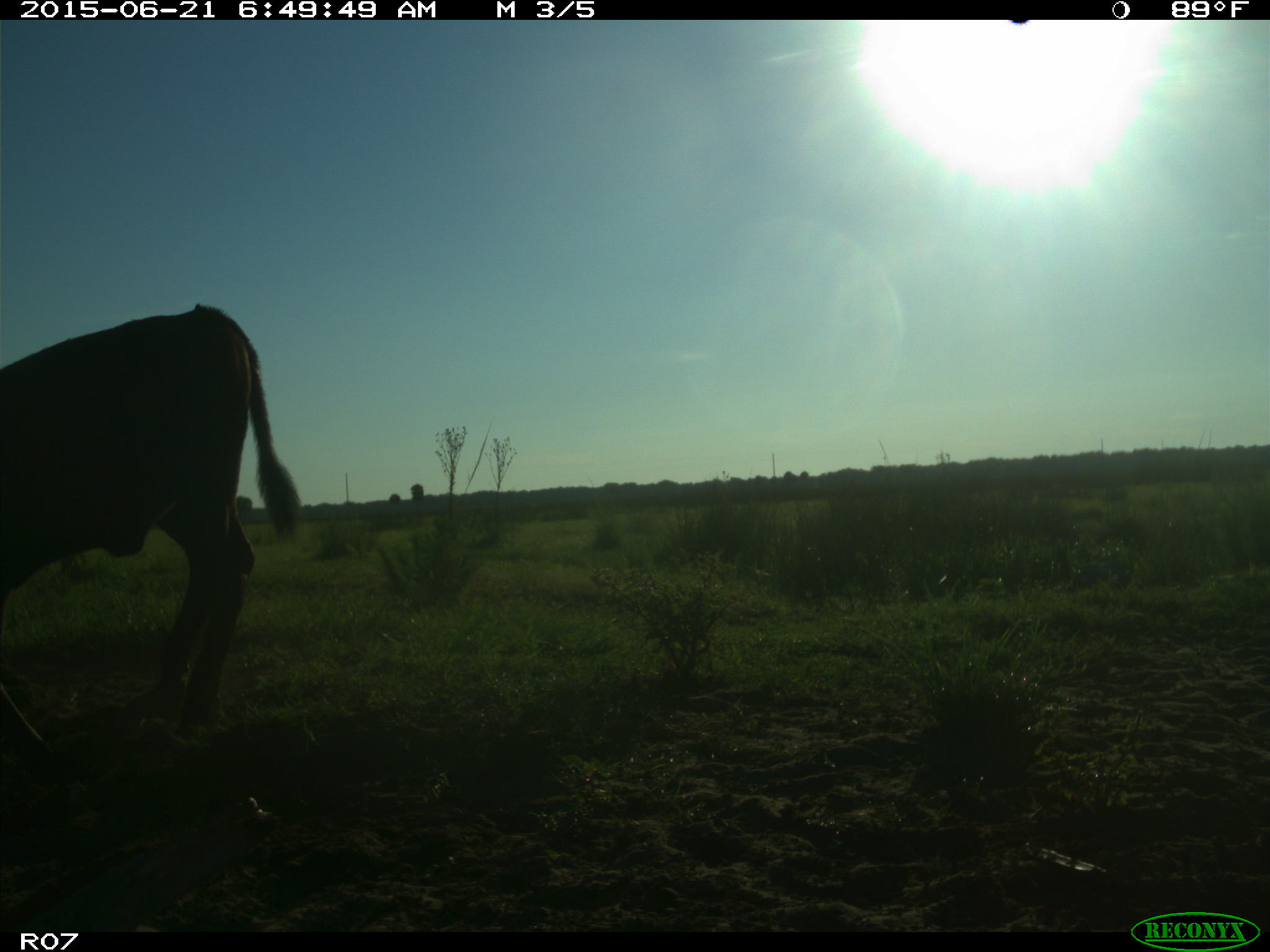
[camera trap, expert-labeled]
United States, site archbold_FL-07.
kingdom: Animalia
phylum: Chordata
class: Mammalia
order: Artiodactyla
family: Bovidae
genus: Bos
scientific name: Bos taurus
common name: domestic cow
Bos taurus (domestic cow).